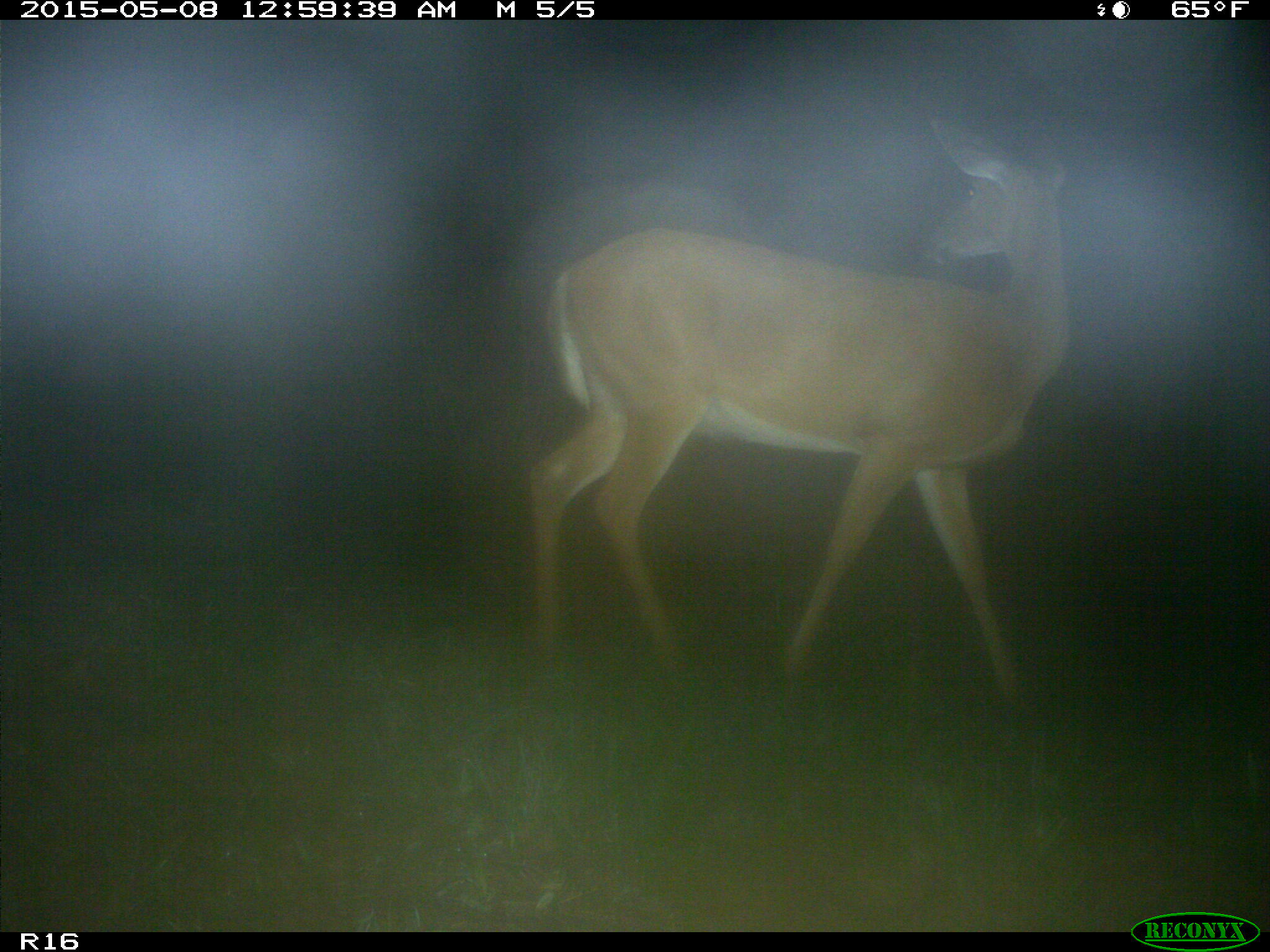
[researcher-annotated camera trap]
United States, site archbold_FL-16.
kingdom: Animalia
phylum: Chordata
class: Mammalia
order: Artiodactyla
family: Bovidae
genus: Bos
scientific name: Bos taurus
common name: domestic cow